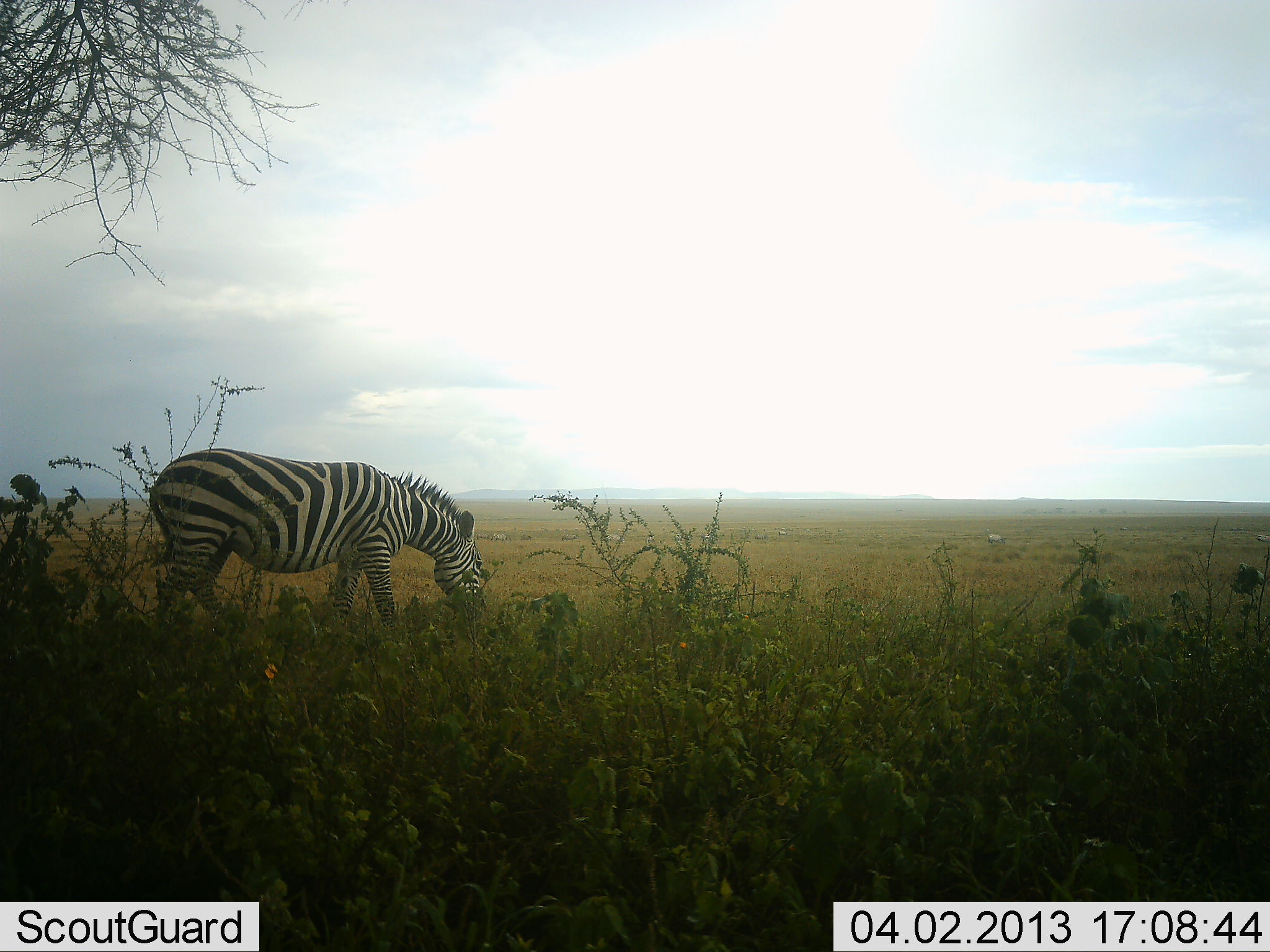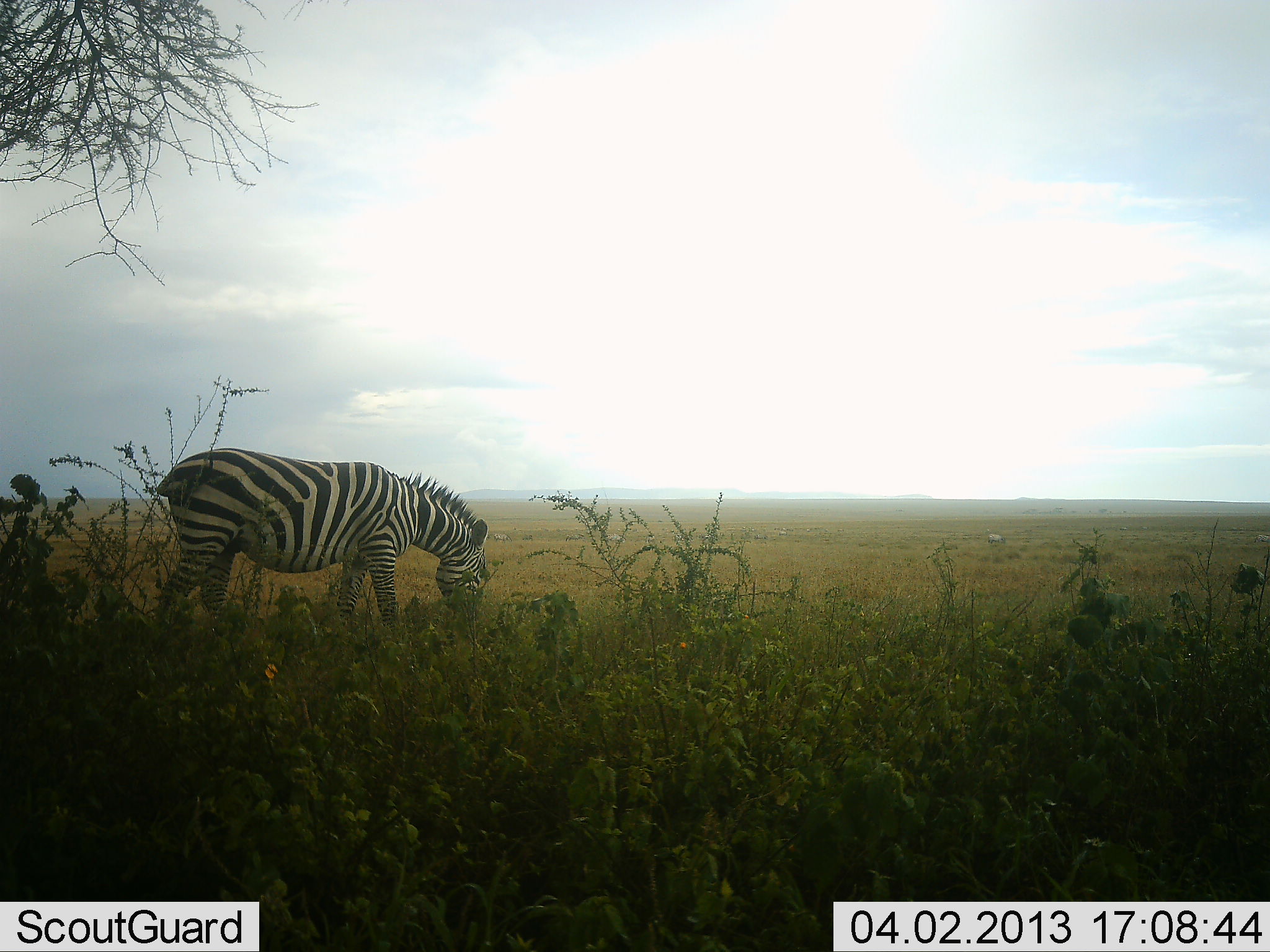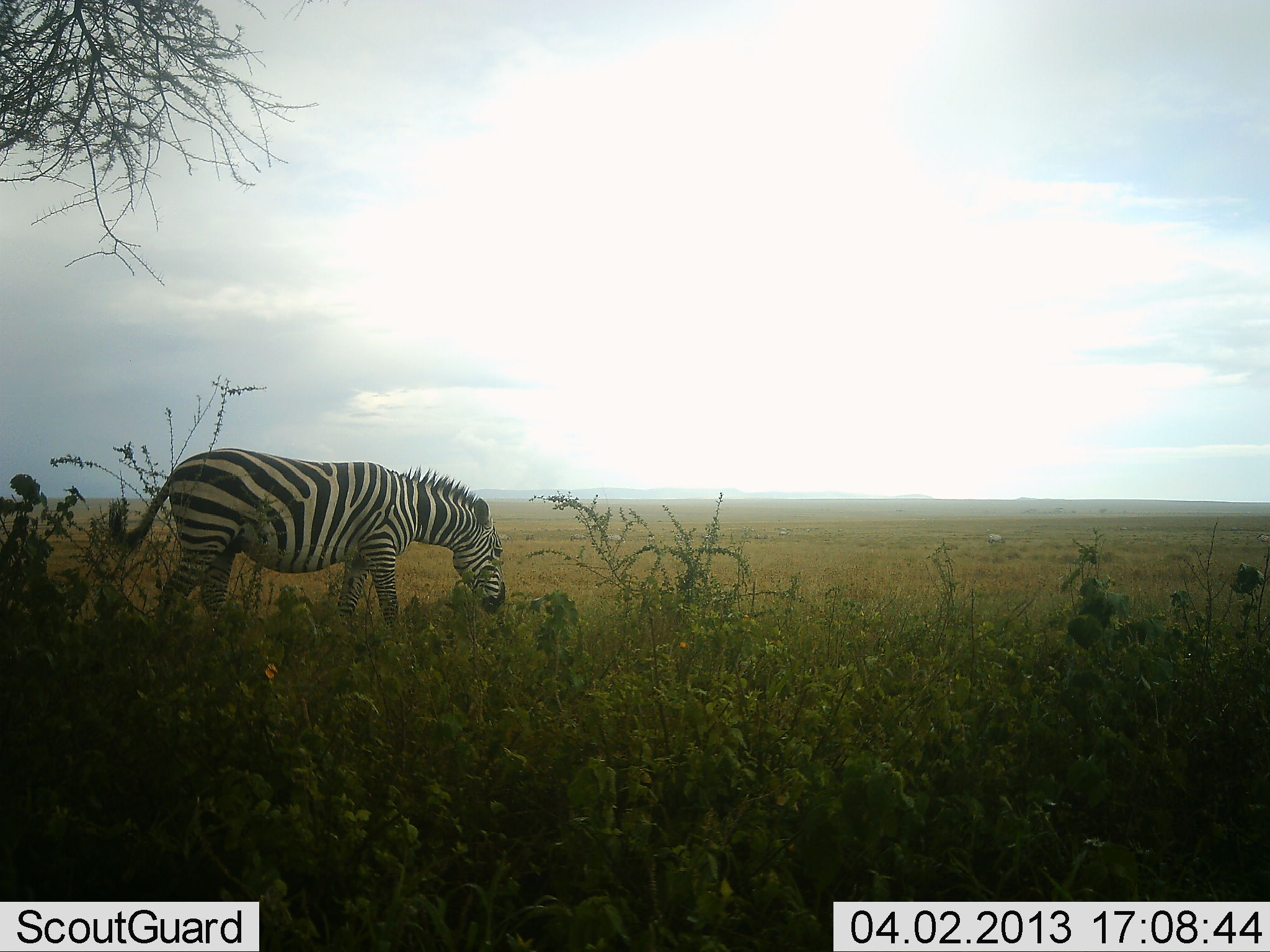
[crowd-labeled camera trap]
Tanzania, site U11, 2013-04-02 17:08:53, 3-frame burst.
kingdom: Animalia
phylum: Chordata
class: Mammalia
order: Perissodactyla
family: Equidae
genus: Equus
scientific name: Equus quagga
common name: plains zebra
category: zebra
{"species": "zebra (plains zebra) (Equus quagga)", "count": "1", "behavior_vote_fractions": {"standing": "10%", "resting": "0%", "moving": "5%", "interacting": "0%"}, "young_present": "0%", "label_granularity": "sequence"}